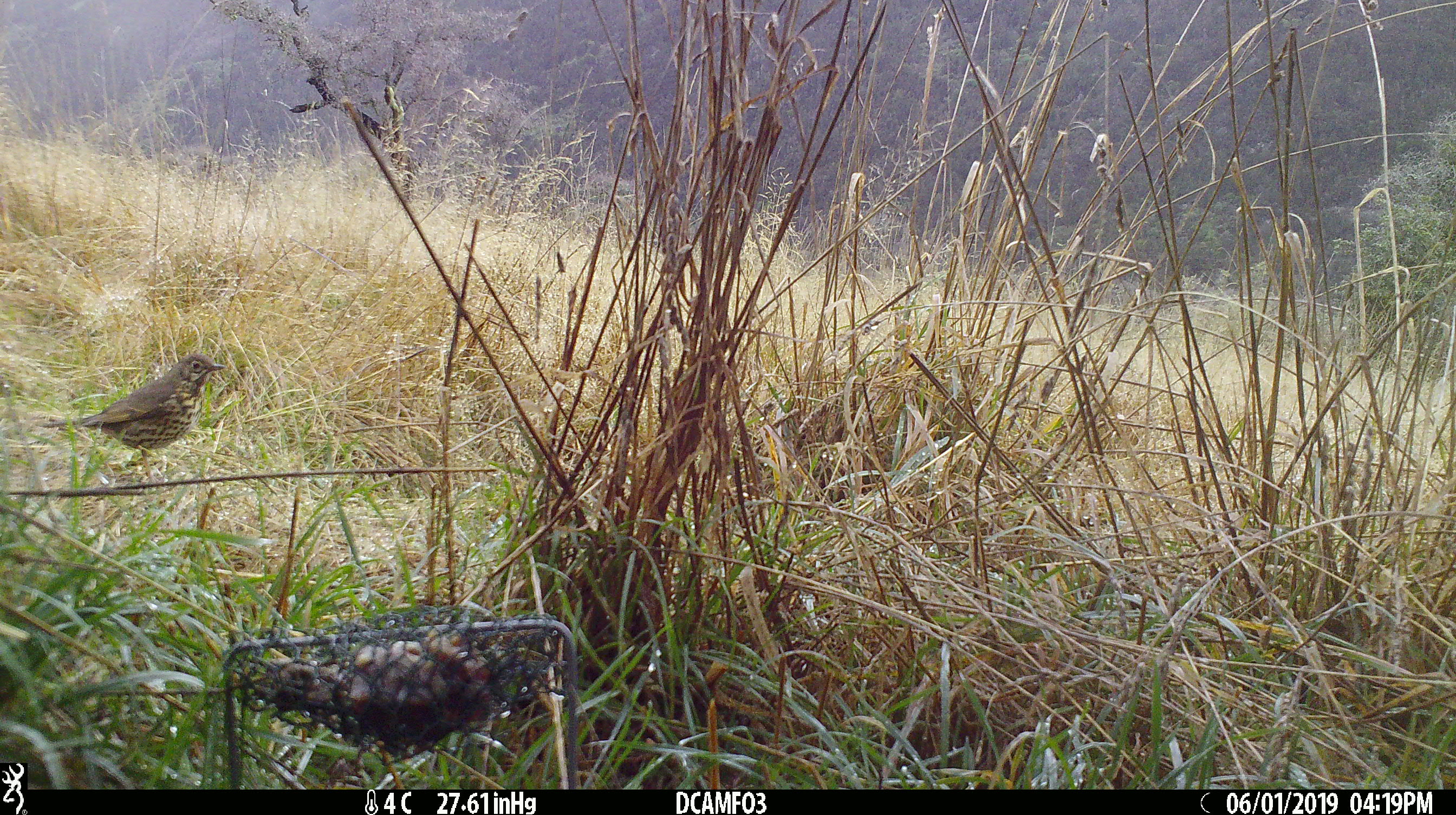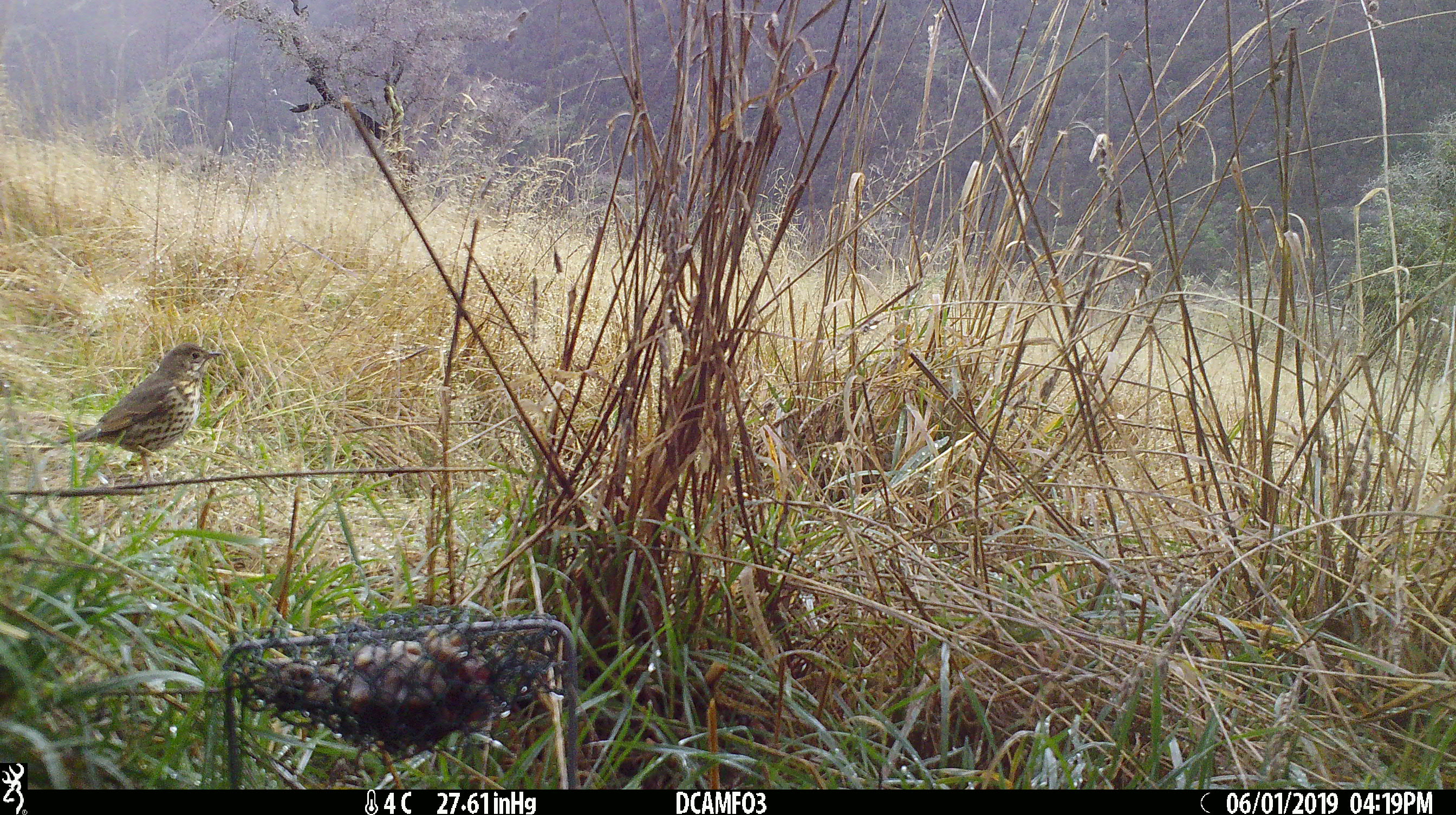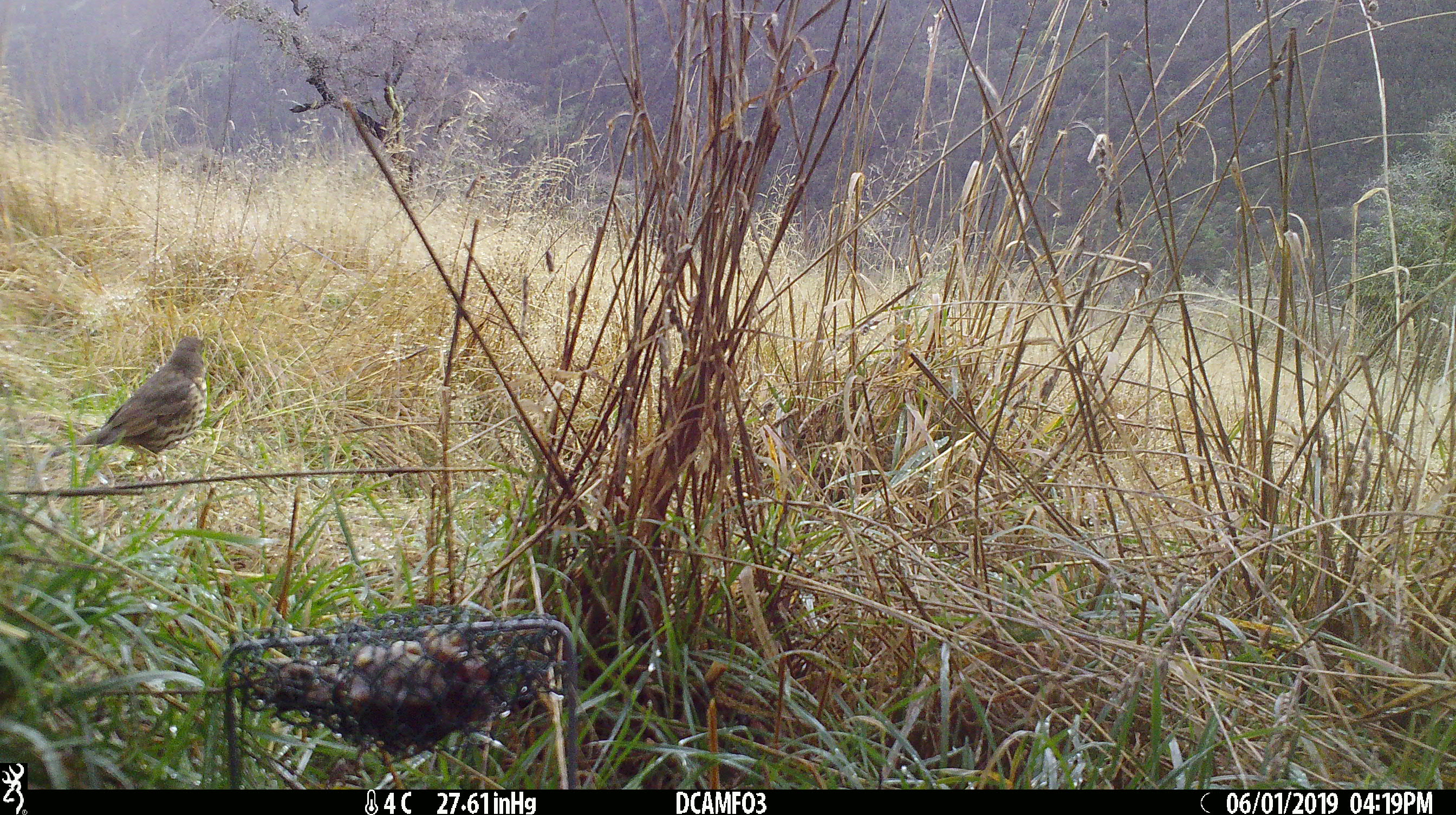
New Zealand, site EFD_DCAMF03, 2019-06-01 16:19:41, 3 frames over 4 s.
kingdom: Animalia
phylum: Chordata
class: Aves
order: Passeriformes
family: Turdidae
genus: Turdus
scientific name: Turdus philomelos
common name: song thrush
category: thrush